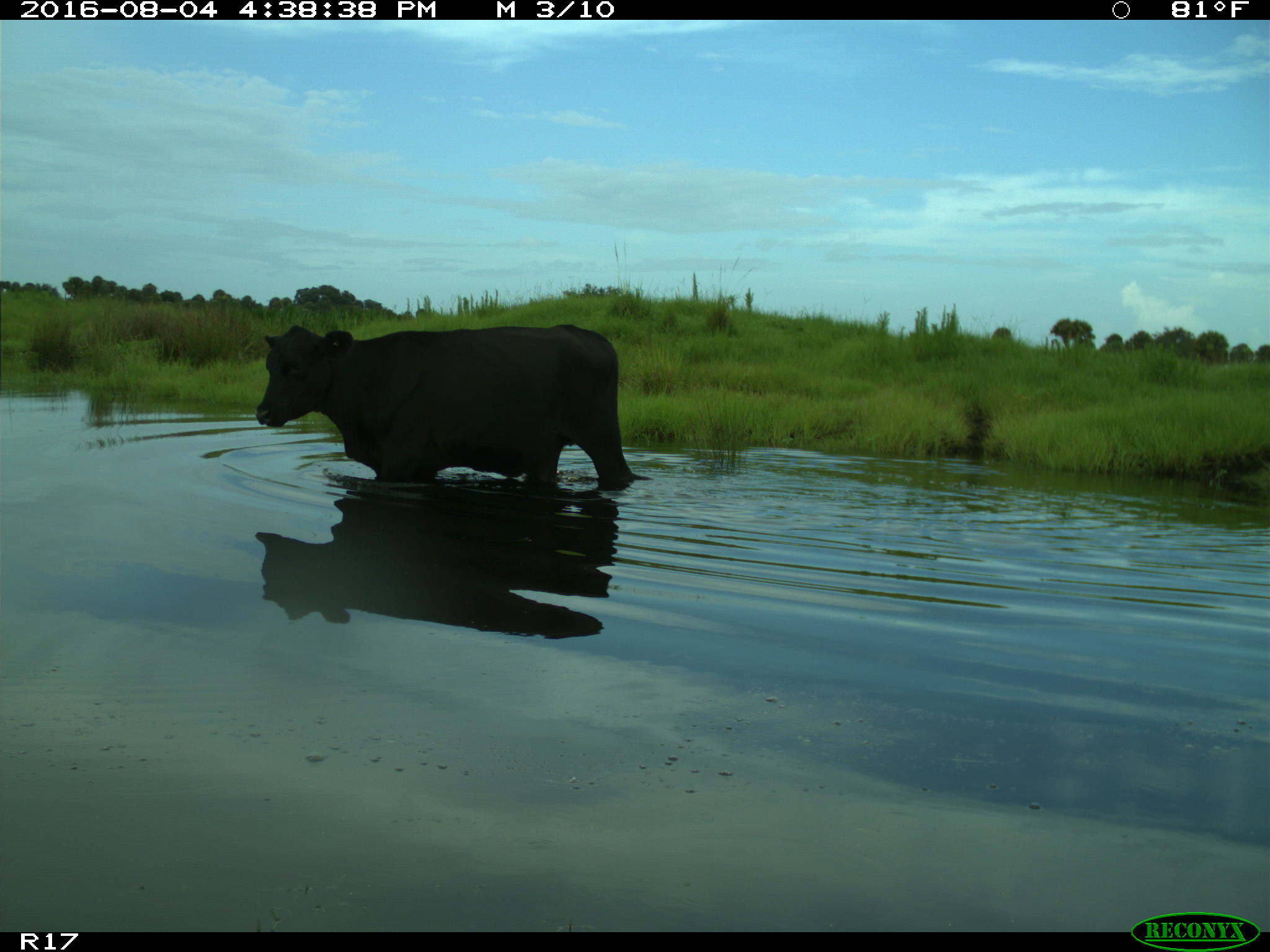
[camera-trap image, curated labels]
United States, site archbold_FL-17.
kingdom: Animalia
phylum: Chordata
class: Mammalia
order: Artiodactyla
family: Bovidae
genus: Bos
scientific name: Bos taurus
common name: domestic cow